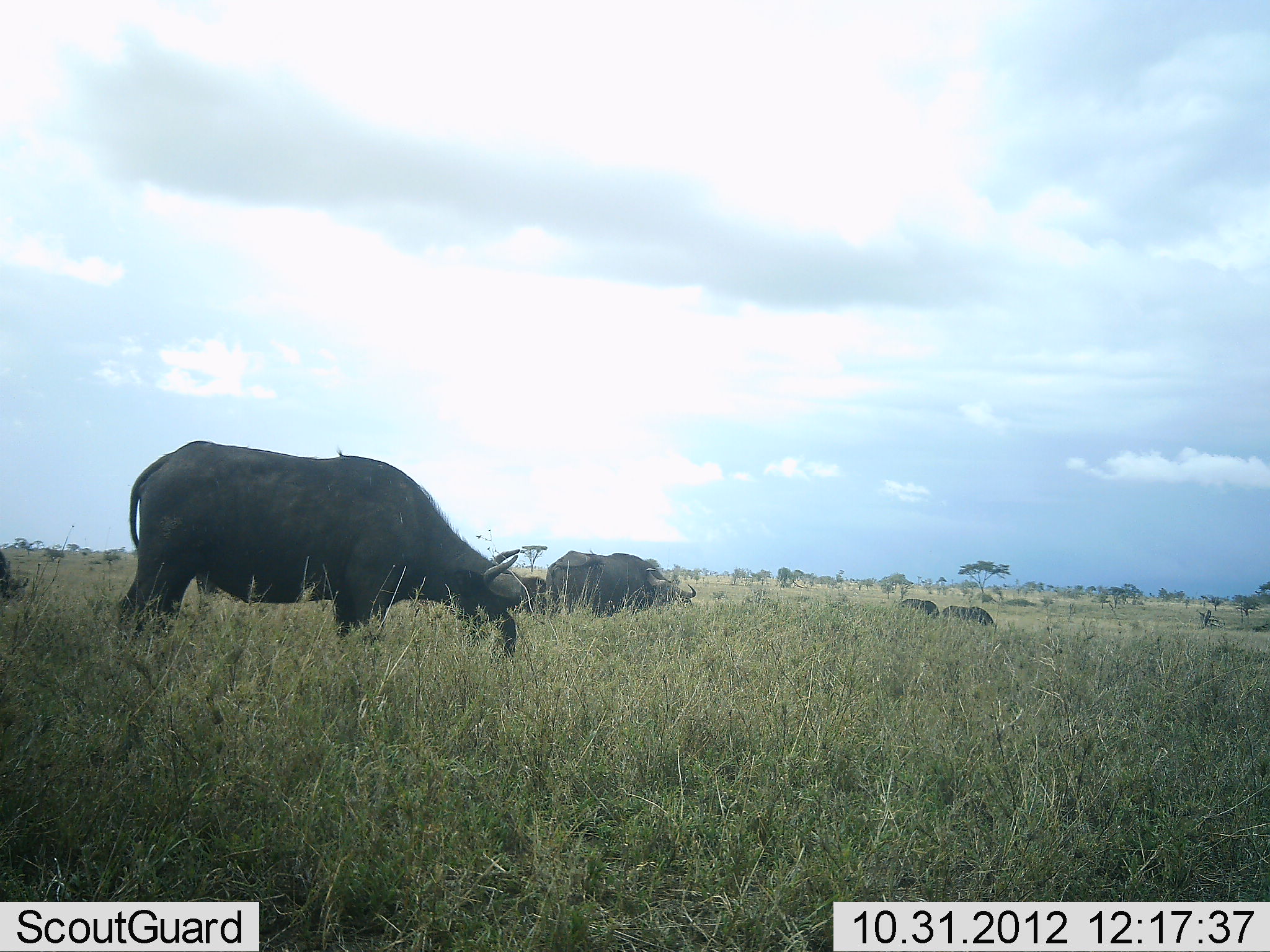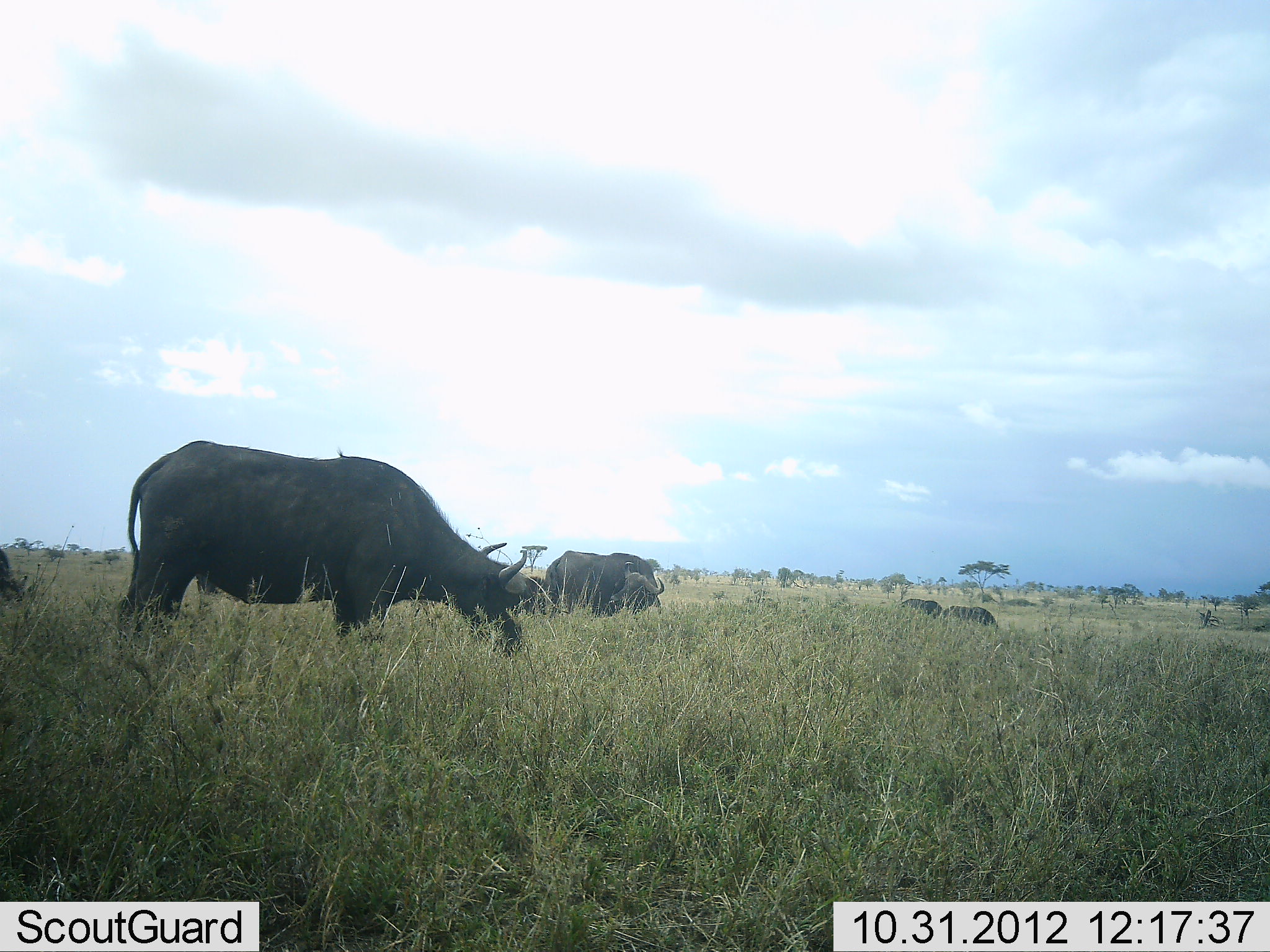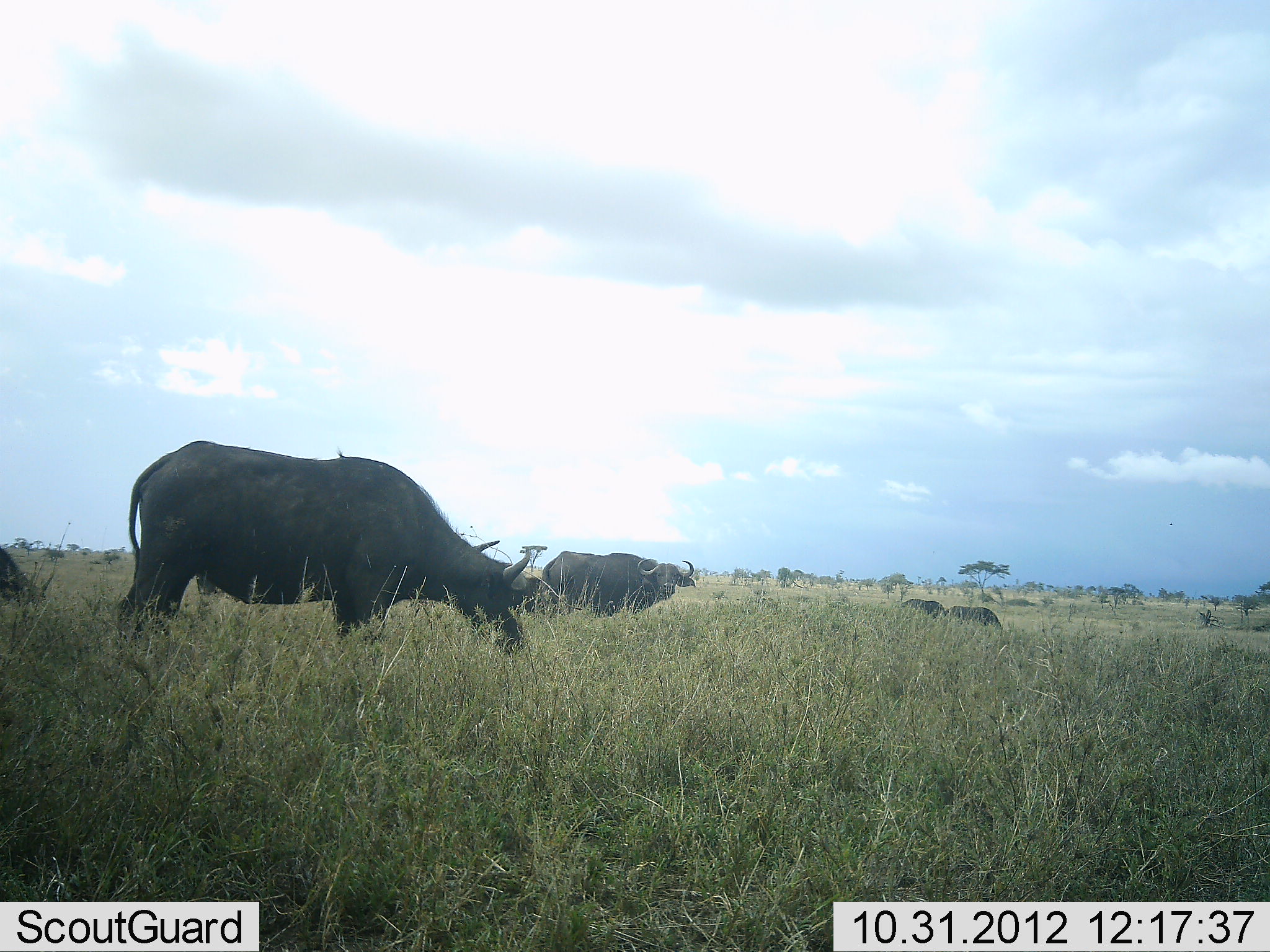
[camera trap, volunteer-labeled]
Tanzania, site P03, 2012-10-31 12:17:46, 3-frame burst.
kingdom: Animalia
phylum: Chordata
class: Mammalia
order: Artiodactyla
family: Bovidae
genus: Syncerus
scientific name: Syncerus caffer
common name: cape buffalo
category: buffalo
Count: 6.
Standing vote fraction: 20%.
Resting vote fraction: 0%.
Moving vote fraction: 10%.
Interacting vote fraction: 0%.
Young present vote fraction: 0%.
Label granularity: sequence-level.